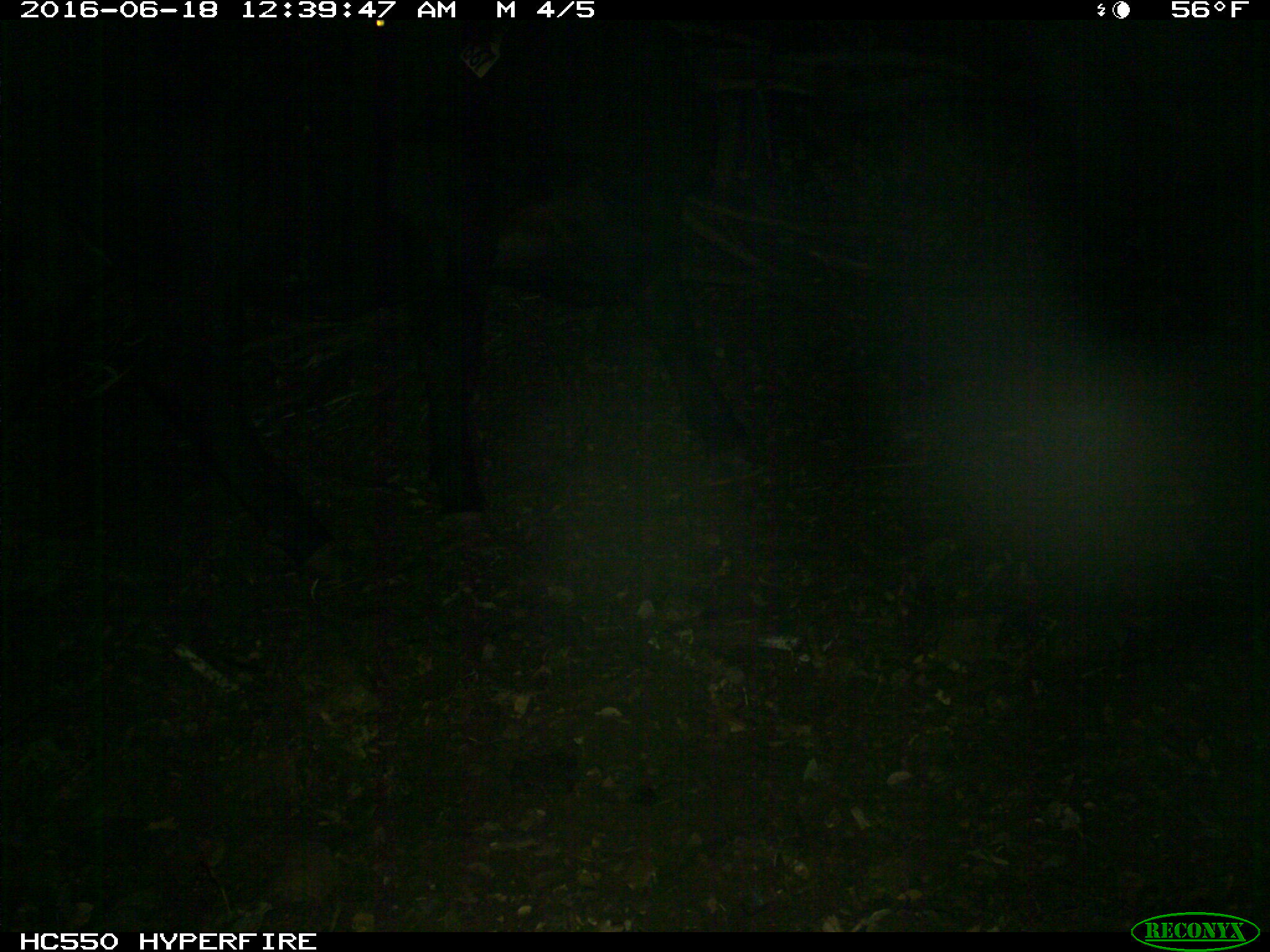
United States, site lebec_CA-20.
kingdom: Animalia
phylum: Chordata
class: Mammalia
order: Artiodactyla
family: Bovidae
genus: Bos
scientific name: Bos taurus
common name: domestic cow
Bos taurus (domestic cow).